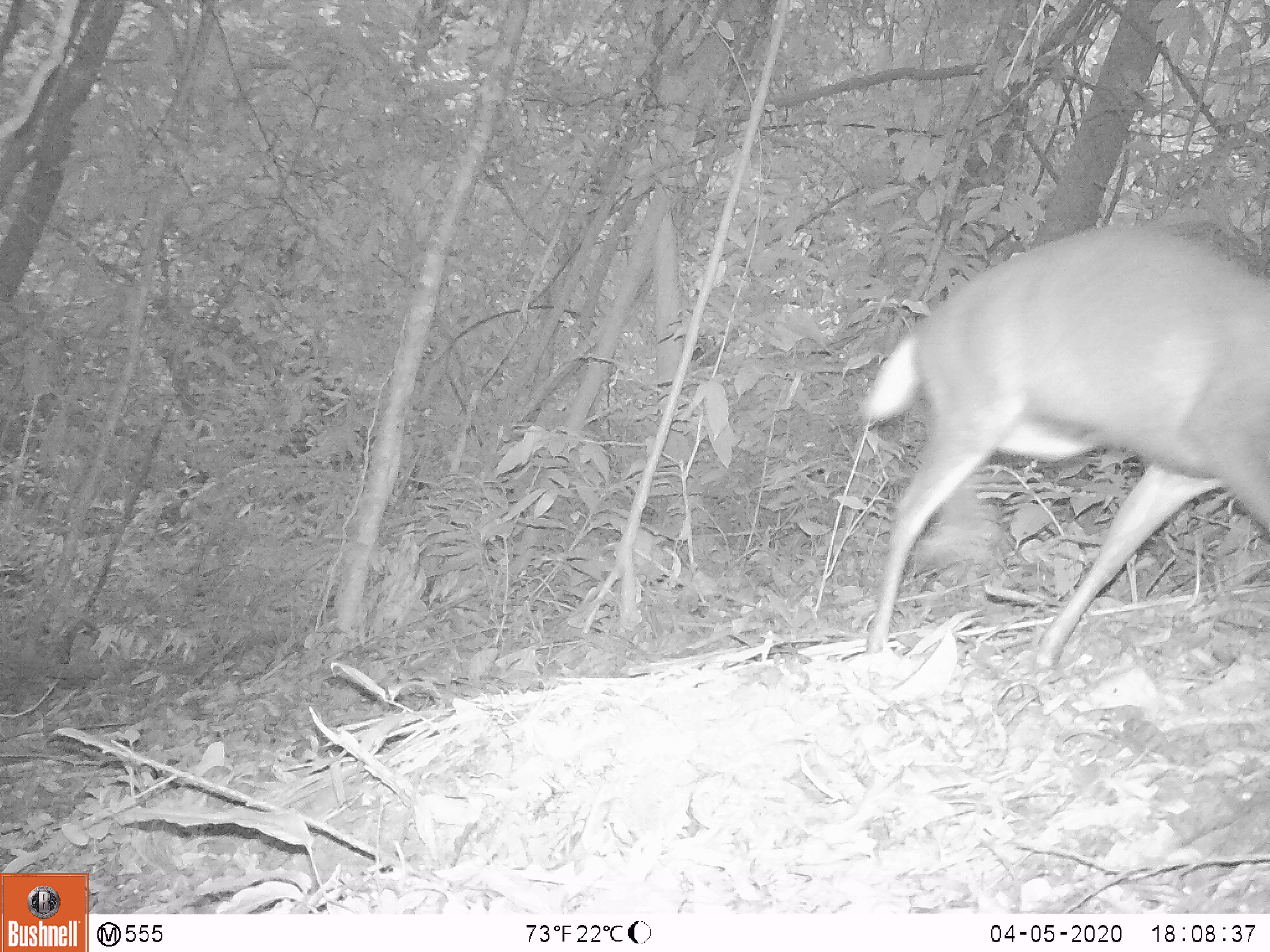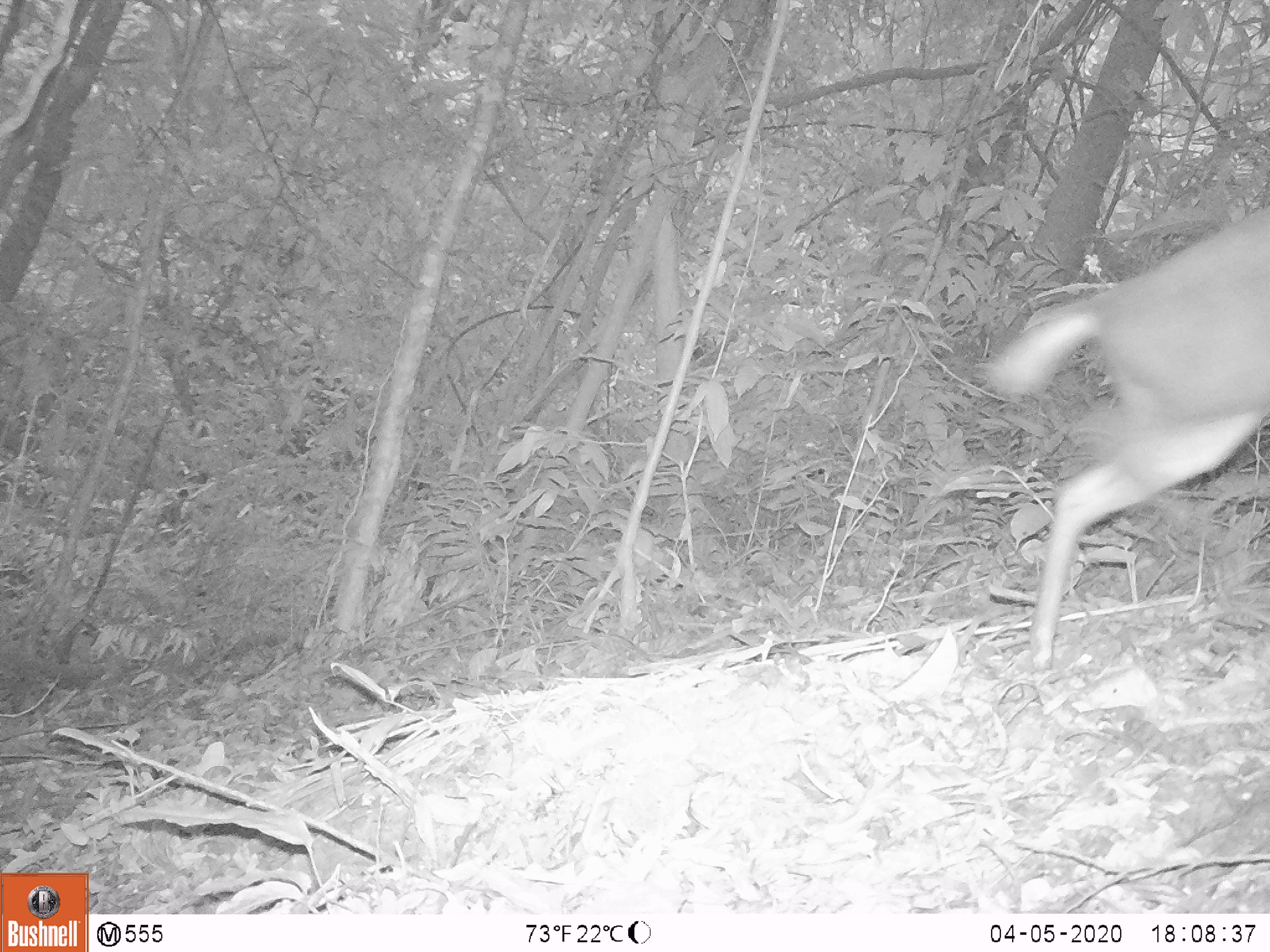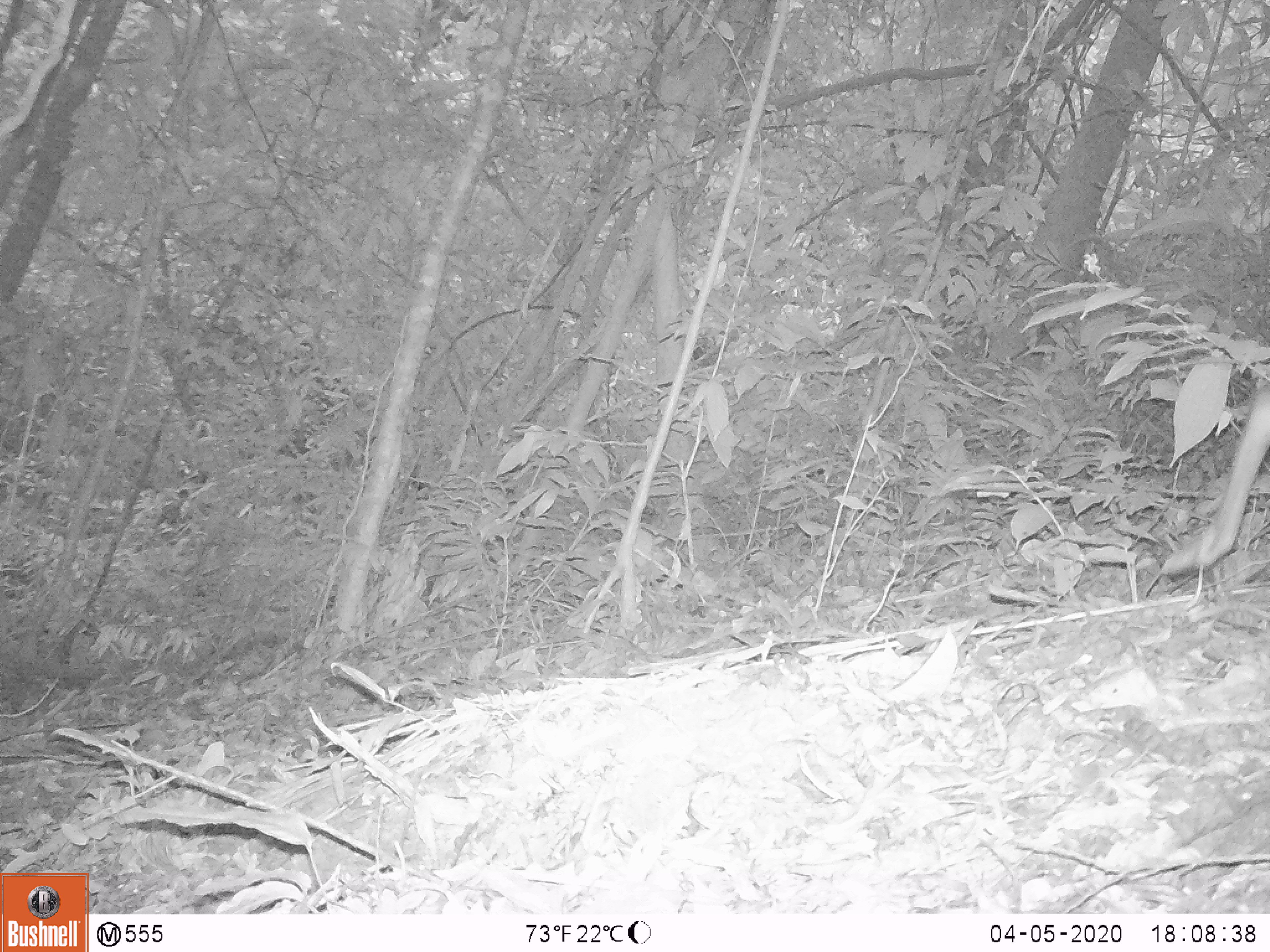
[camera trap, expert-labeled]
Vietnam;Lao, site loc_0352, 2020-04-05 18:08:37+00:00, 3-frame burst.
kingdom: Animalia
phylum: Chordata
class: Mammalia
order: Artiodactyla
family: Cervidae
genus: Muntiacus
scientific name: Muntiacus rooseveltorum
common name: roosevelt's muntjac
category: roosevelts muntjac group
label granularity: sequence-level